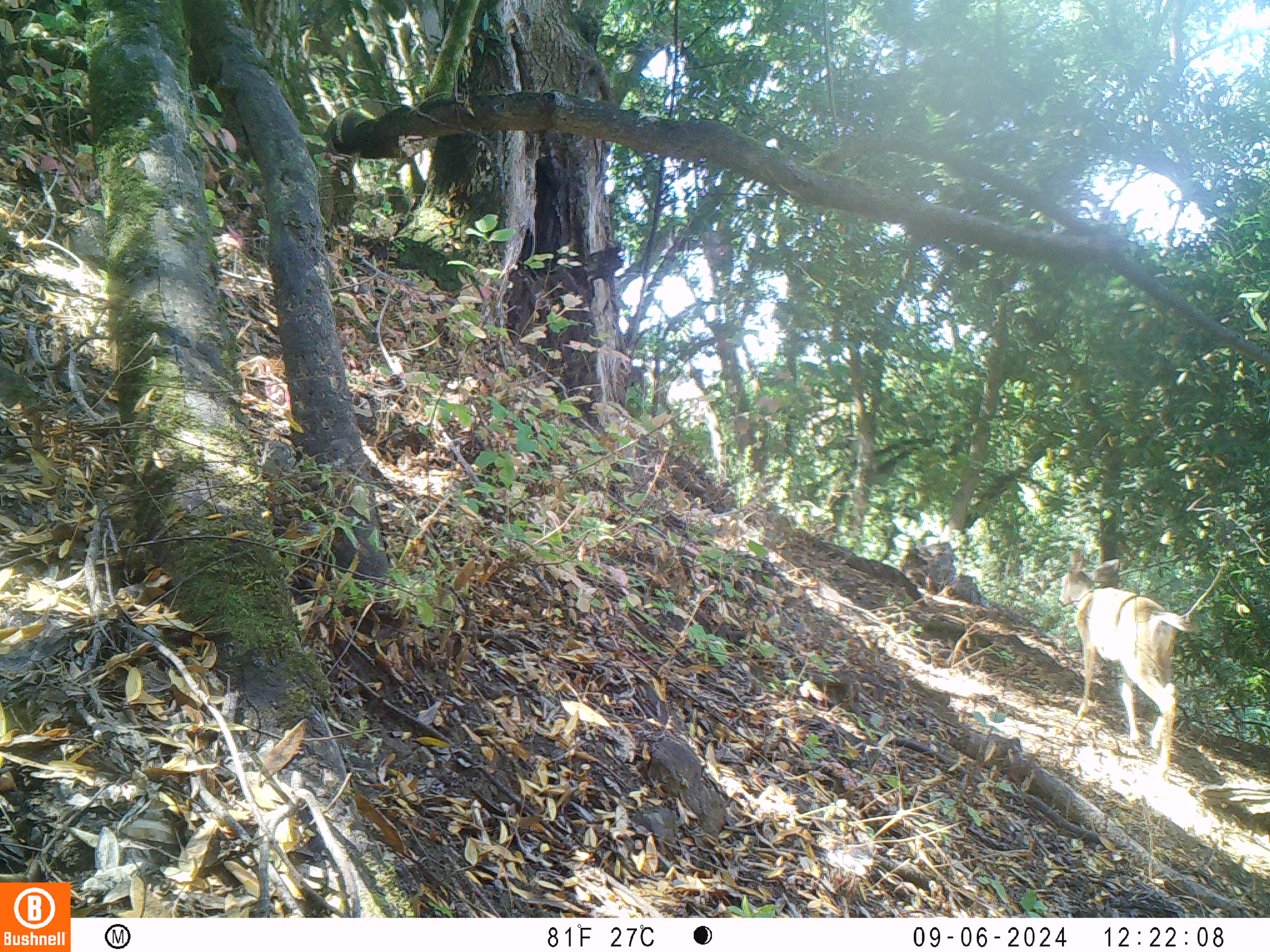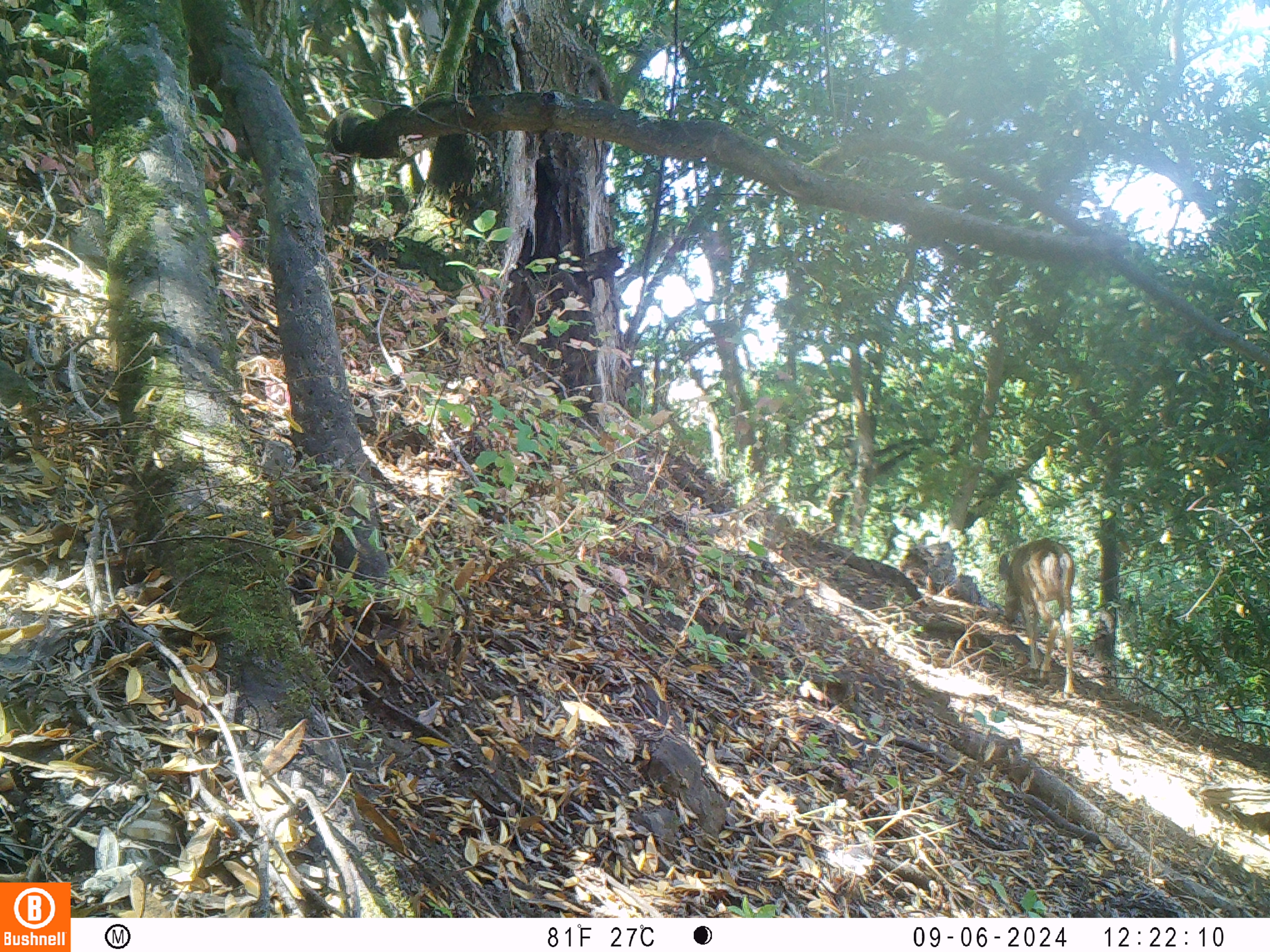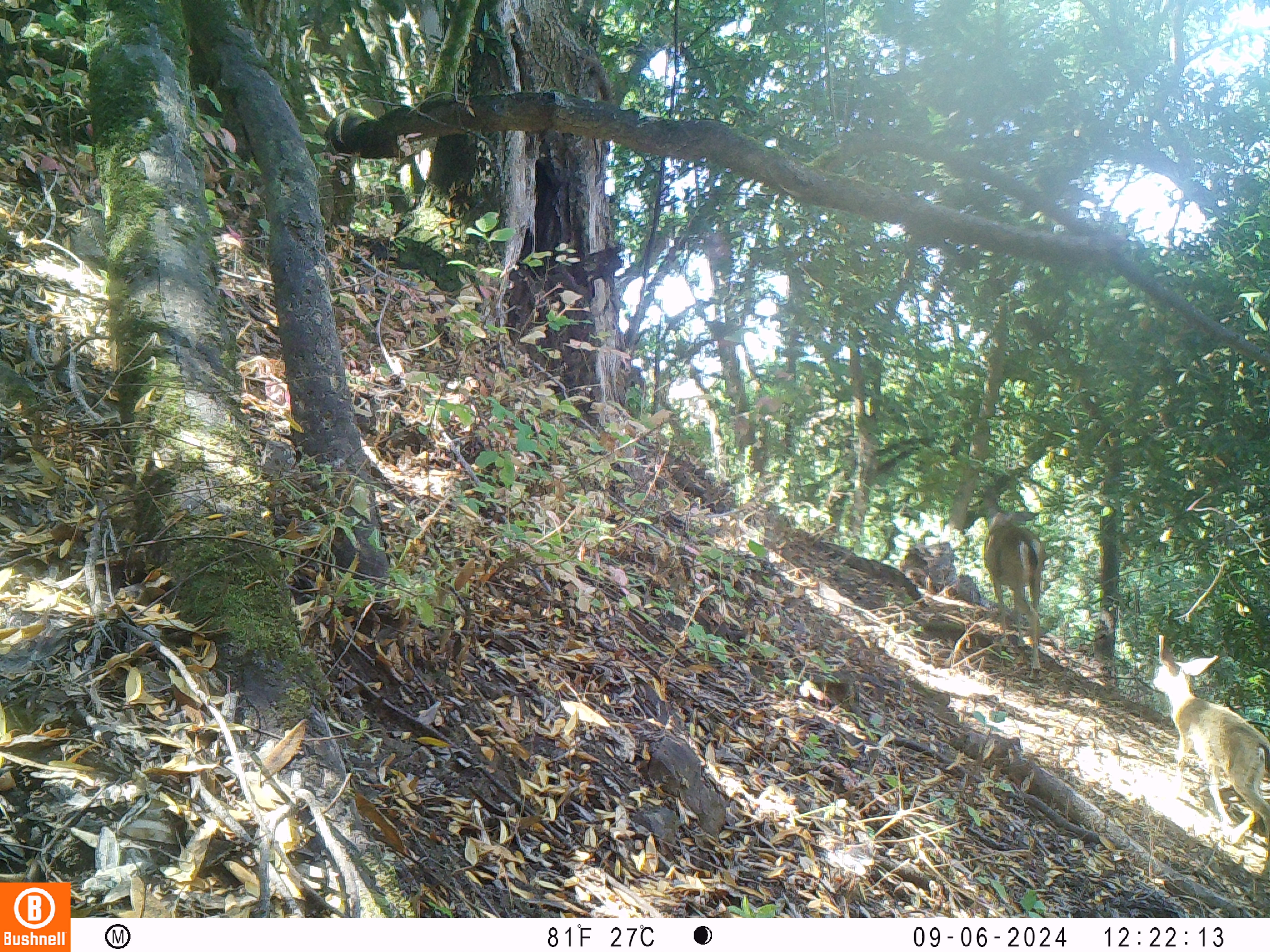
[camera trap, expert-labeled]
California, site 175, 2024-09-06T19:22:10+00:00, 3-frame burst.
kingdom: Animalia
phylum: Chordata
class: Mammalia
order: Artiodactyla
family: Cervidae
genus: Odocoileus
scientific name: Odocoileus hemionus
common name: mule deer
Mule deer (Odocoileus hemionus).